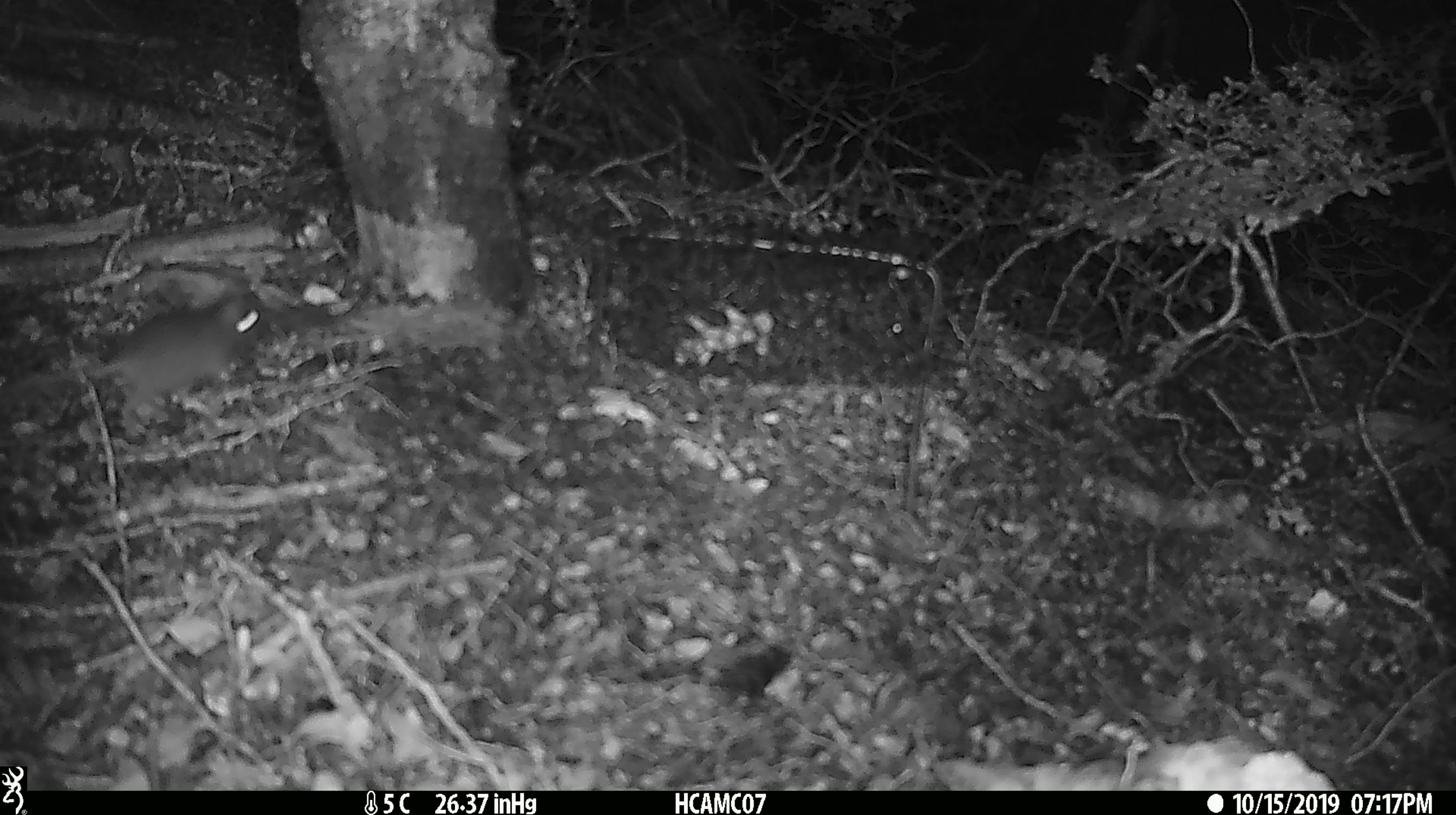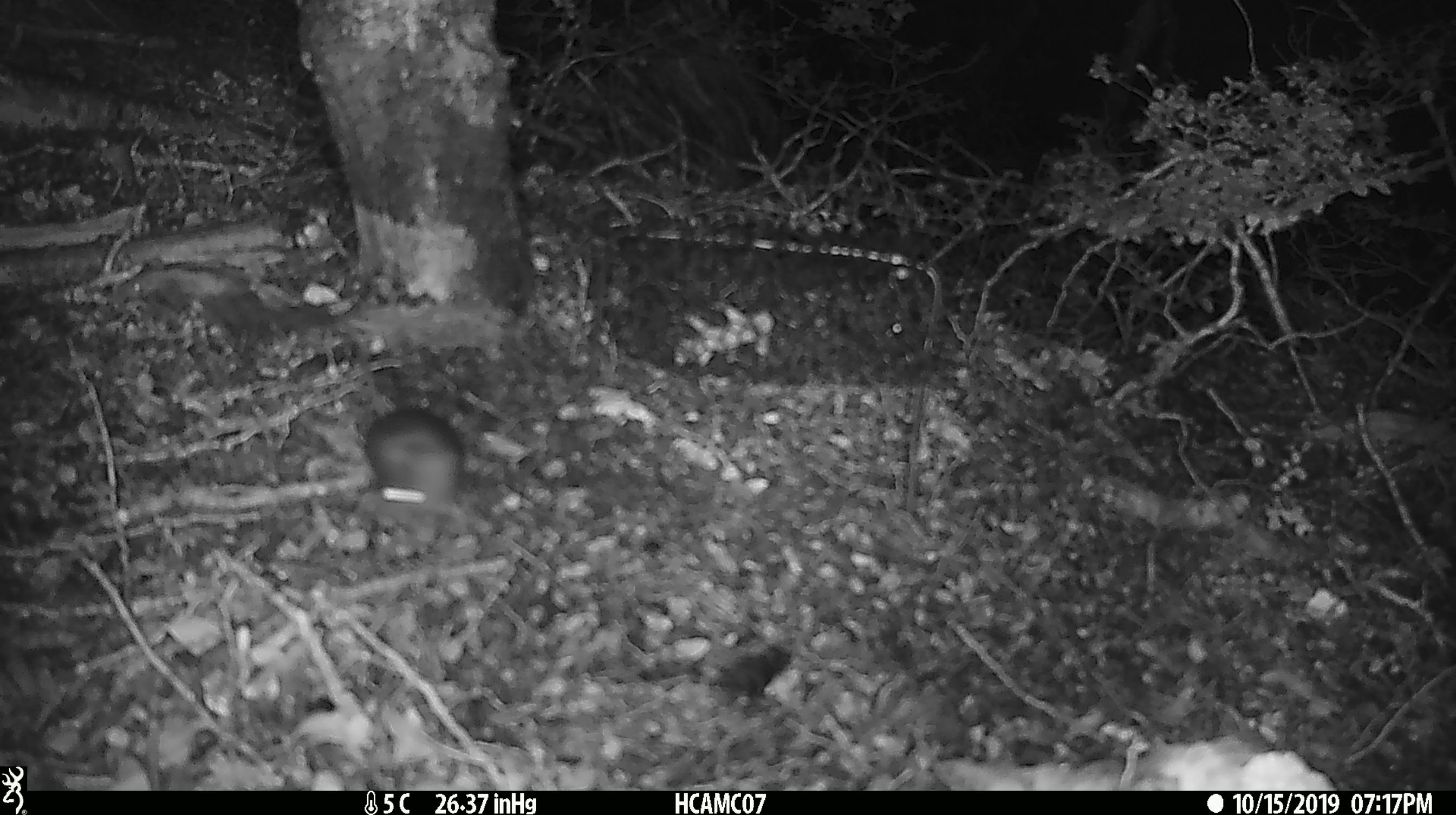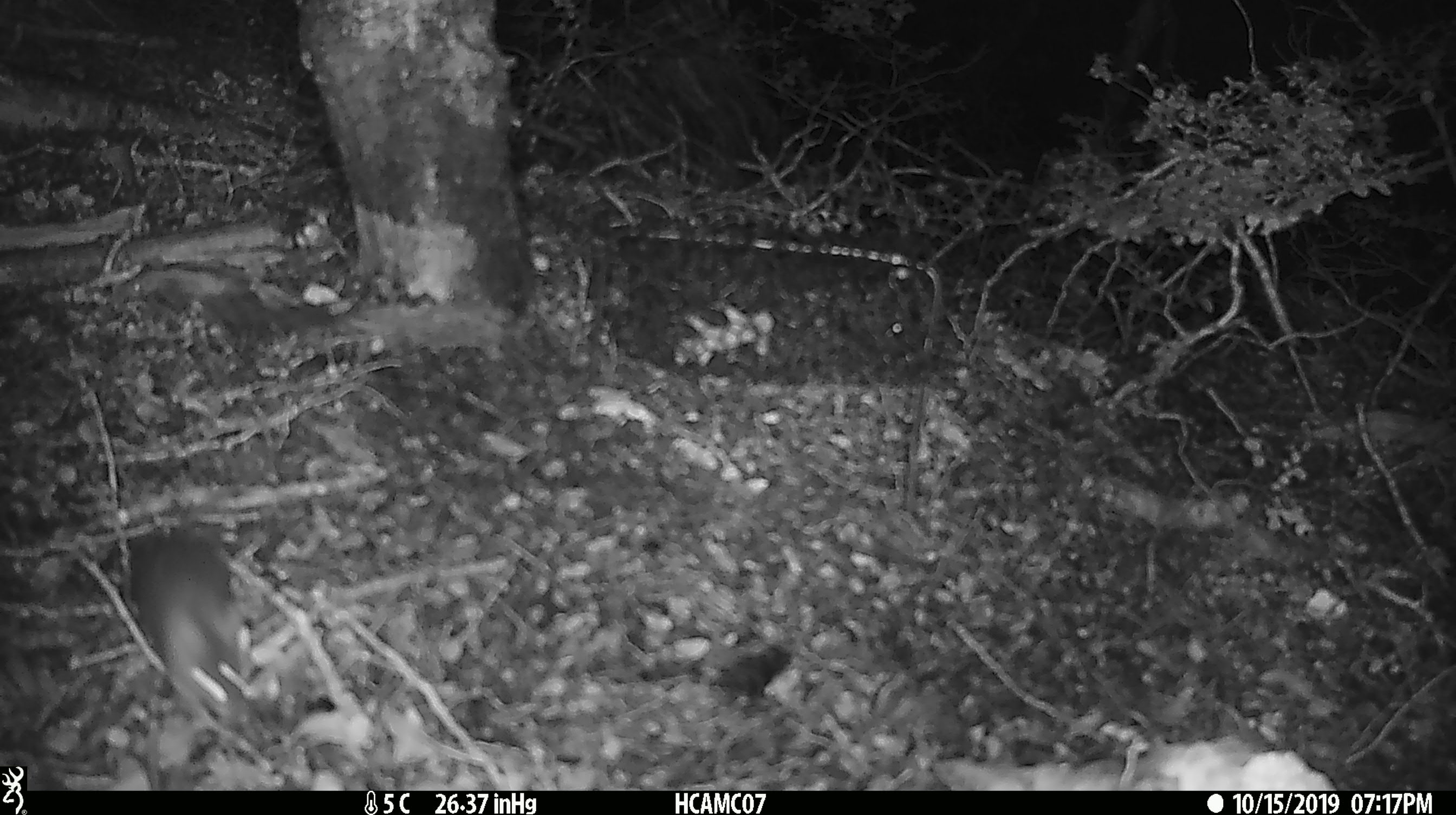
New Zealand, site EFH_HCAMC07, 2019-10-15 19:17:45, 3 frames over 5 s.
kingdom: Animalia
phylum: Chordata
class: Mammalia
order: Rodentia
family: Muridae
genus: Mus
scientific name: Mus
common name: mouse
Mouse (Mus).